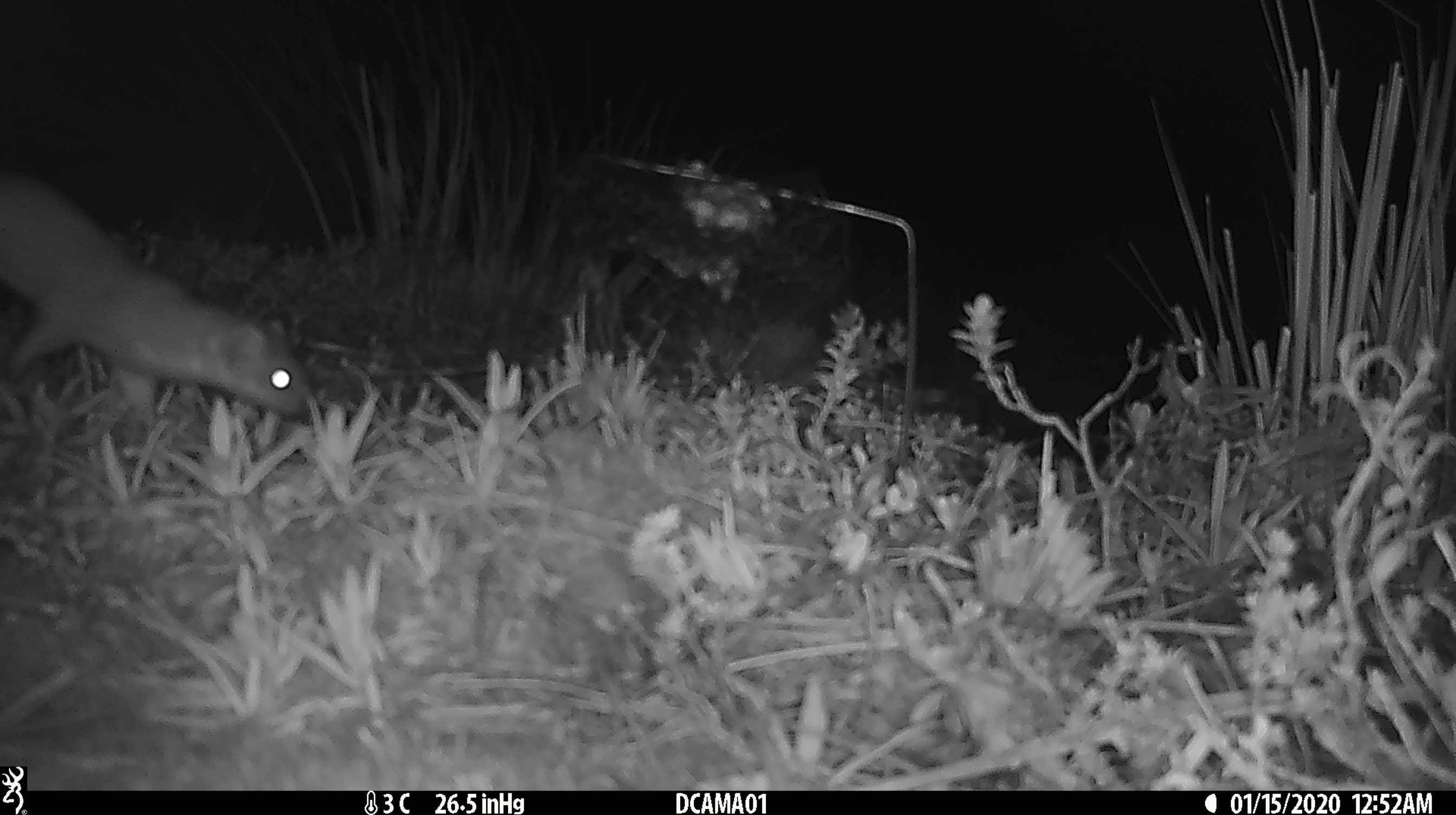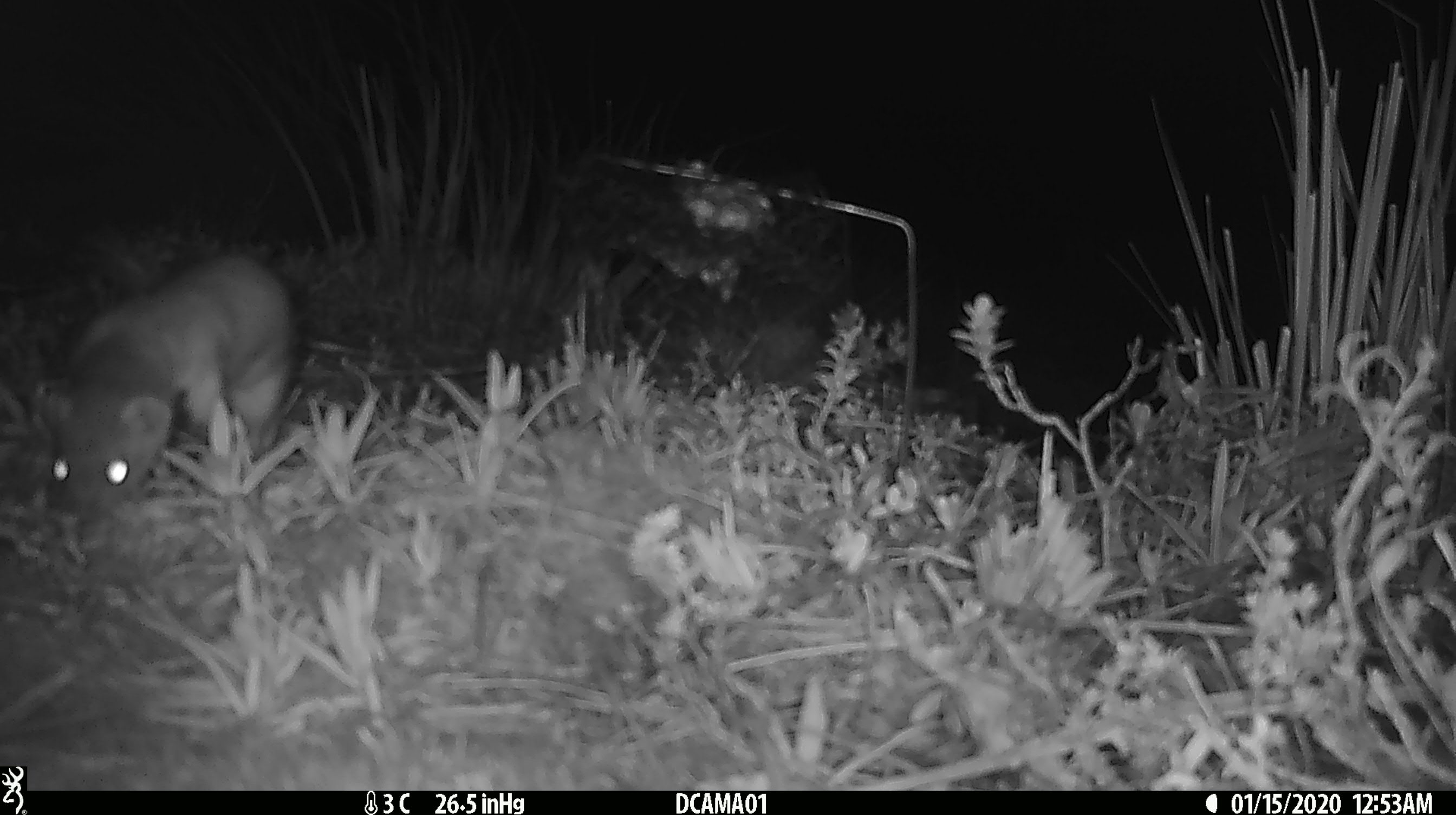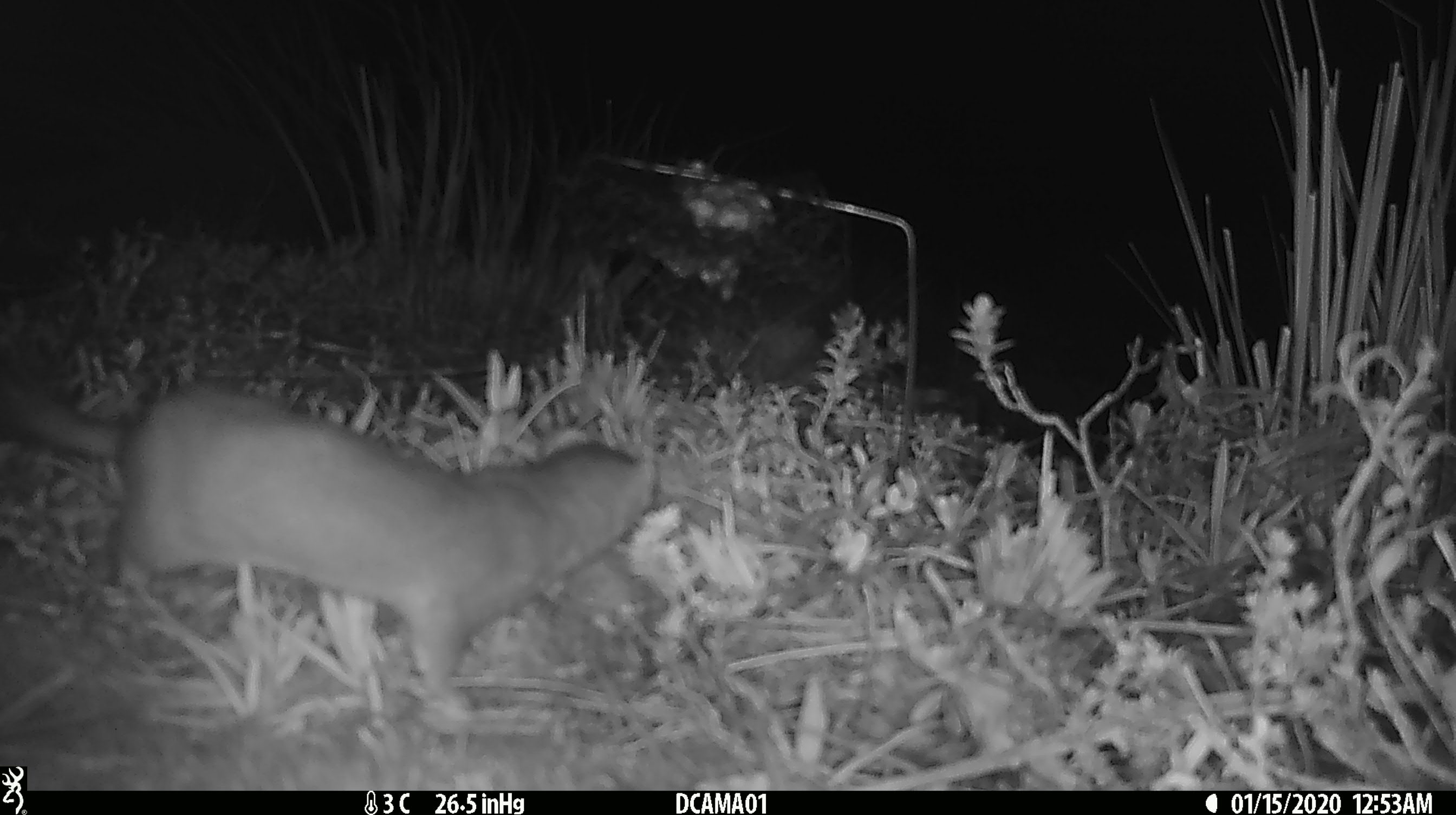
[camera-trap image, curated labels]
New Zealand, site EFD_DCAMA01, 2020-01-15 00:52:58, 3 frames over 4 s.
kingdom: Animalia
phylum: Chordata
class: Mammalia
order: Carnivora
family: Mustelidae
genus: Mustela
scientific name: Mustela erminea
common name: stoat